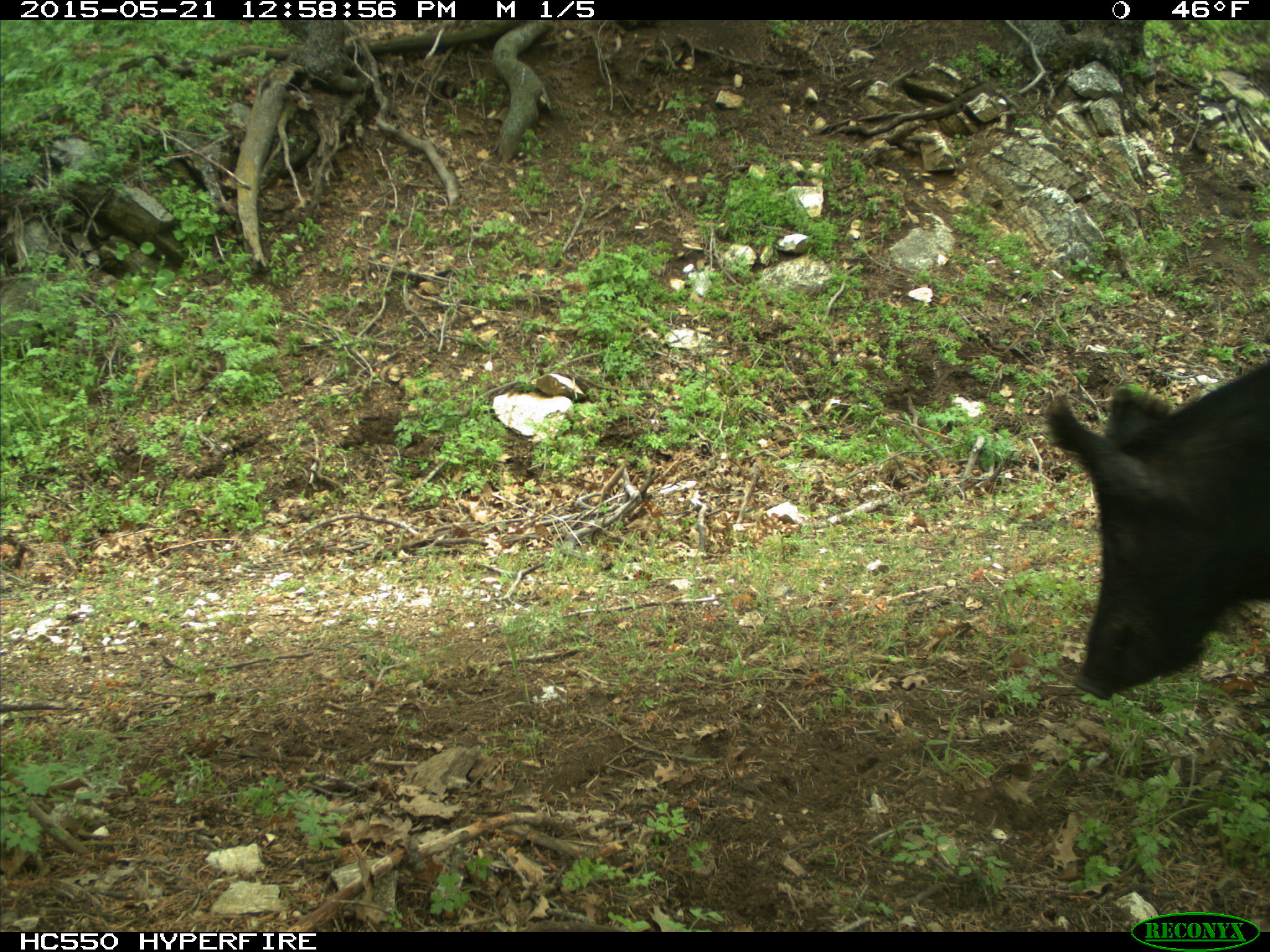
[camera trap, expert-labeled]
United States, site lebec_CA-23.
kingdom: Animalia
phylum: Chordata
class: Mammalia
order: Artiodactyla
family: Suidae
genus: Sus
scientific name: Sus scrofa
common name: wild boar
Sus scrofa (wild boar).